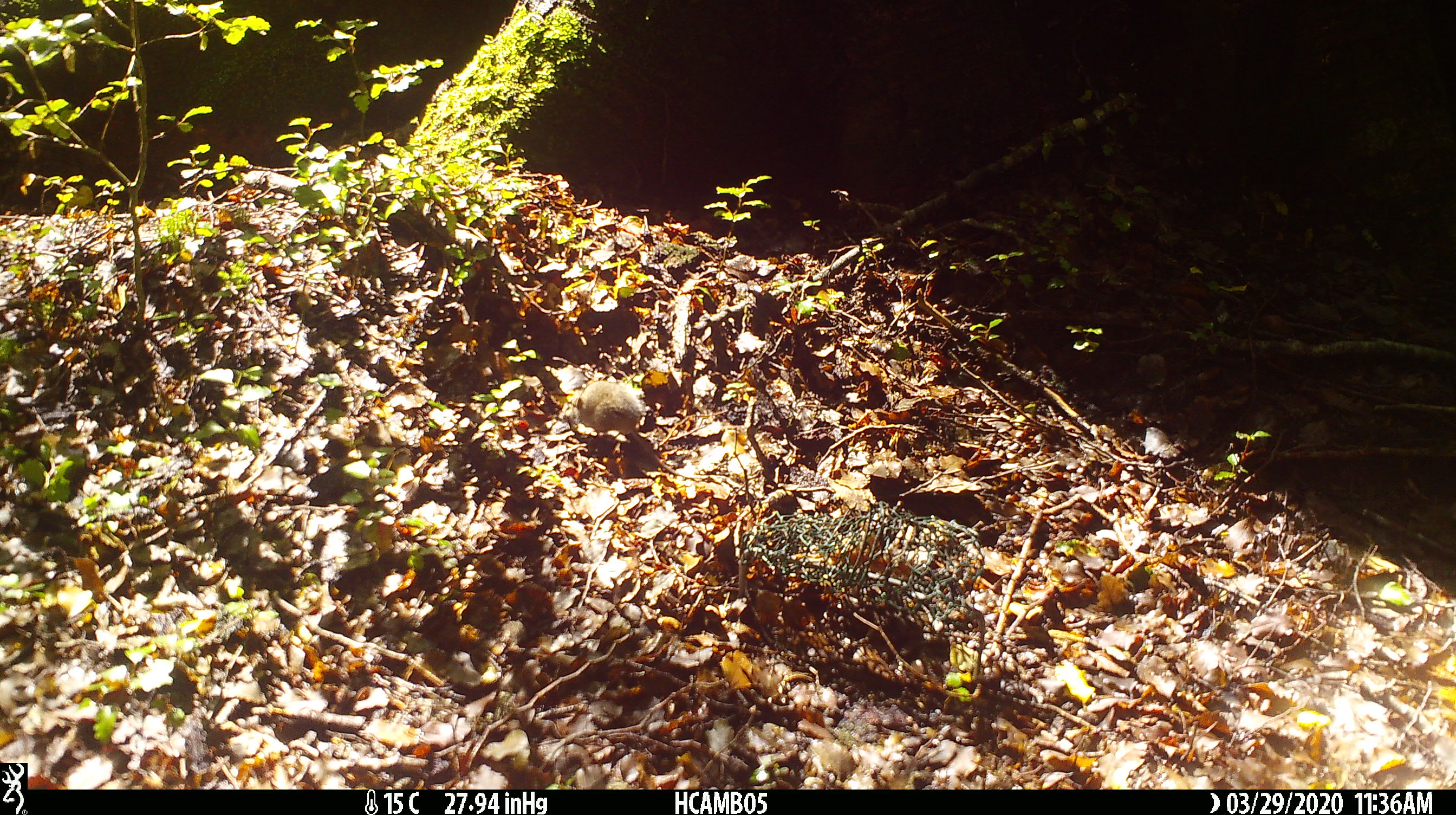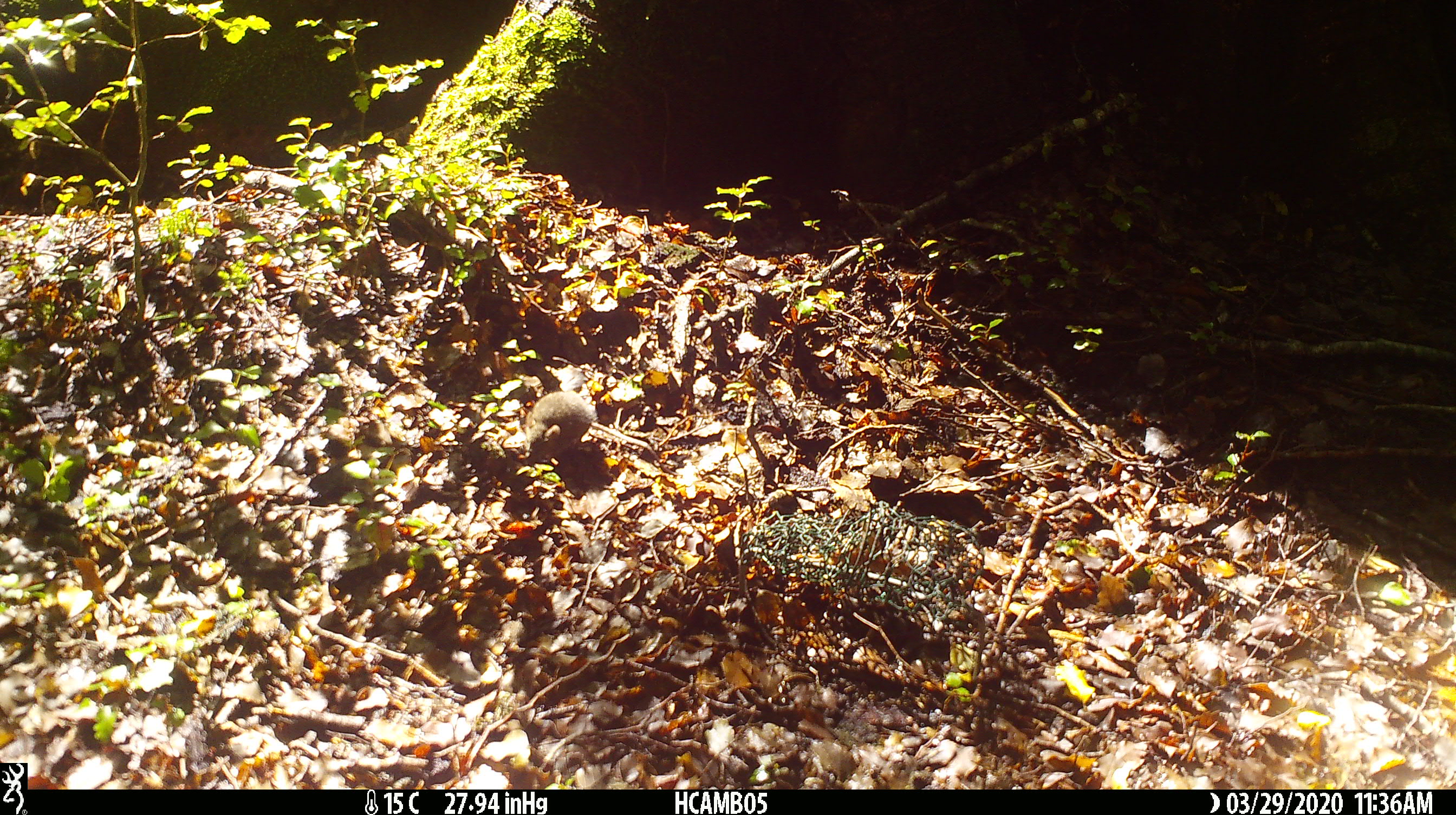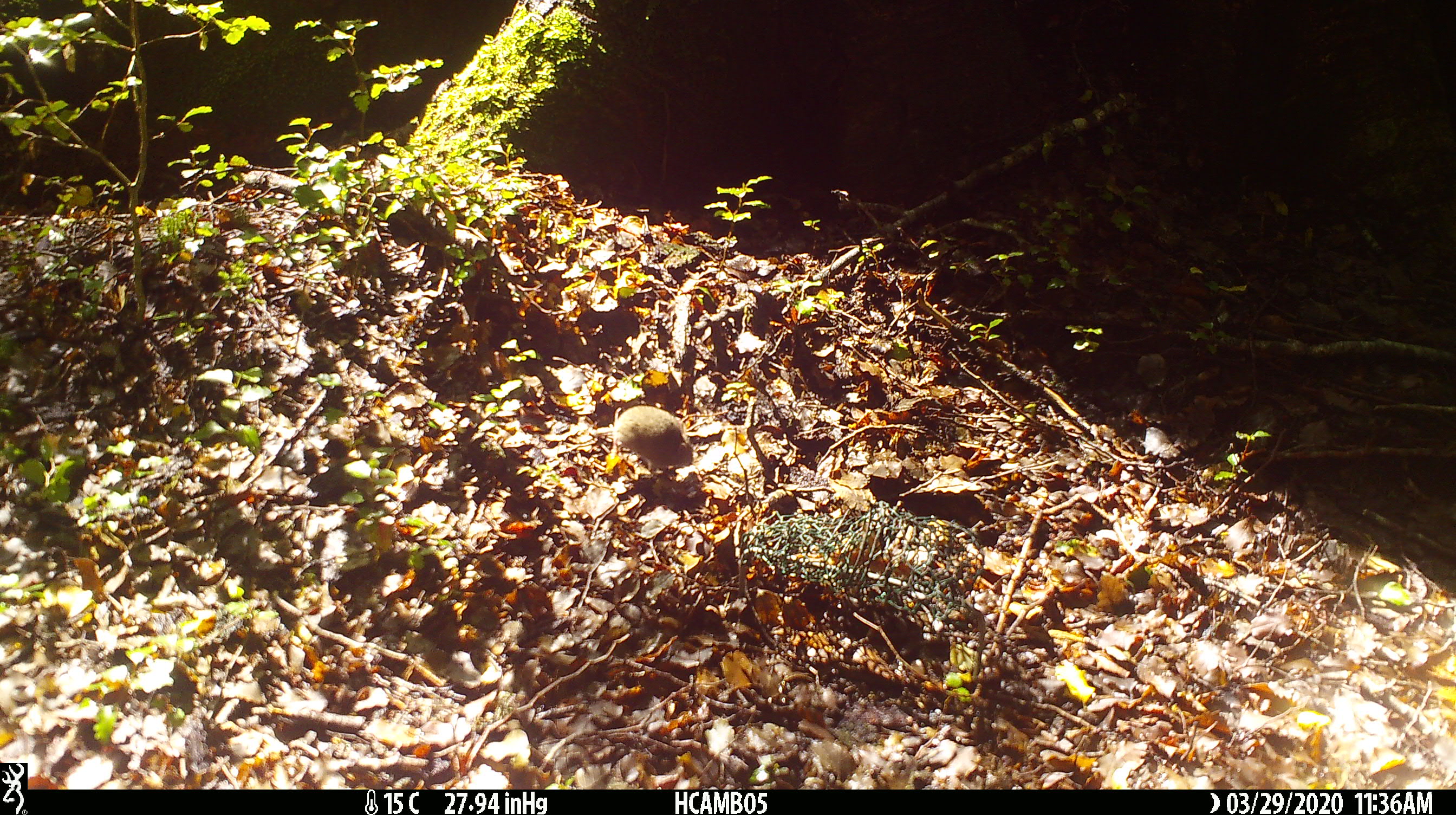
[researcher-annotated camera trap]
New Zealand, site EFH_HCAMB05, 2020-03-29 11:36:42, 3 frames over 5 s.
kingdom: Animalia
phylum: Chordata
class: Mammalia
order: Rodentia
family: Muridae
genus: Mus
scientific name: Mus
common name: mouse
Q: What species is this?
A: Mouse (Mus).